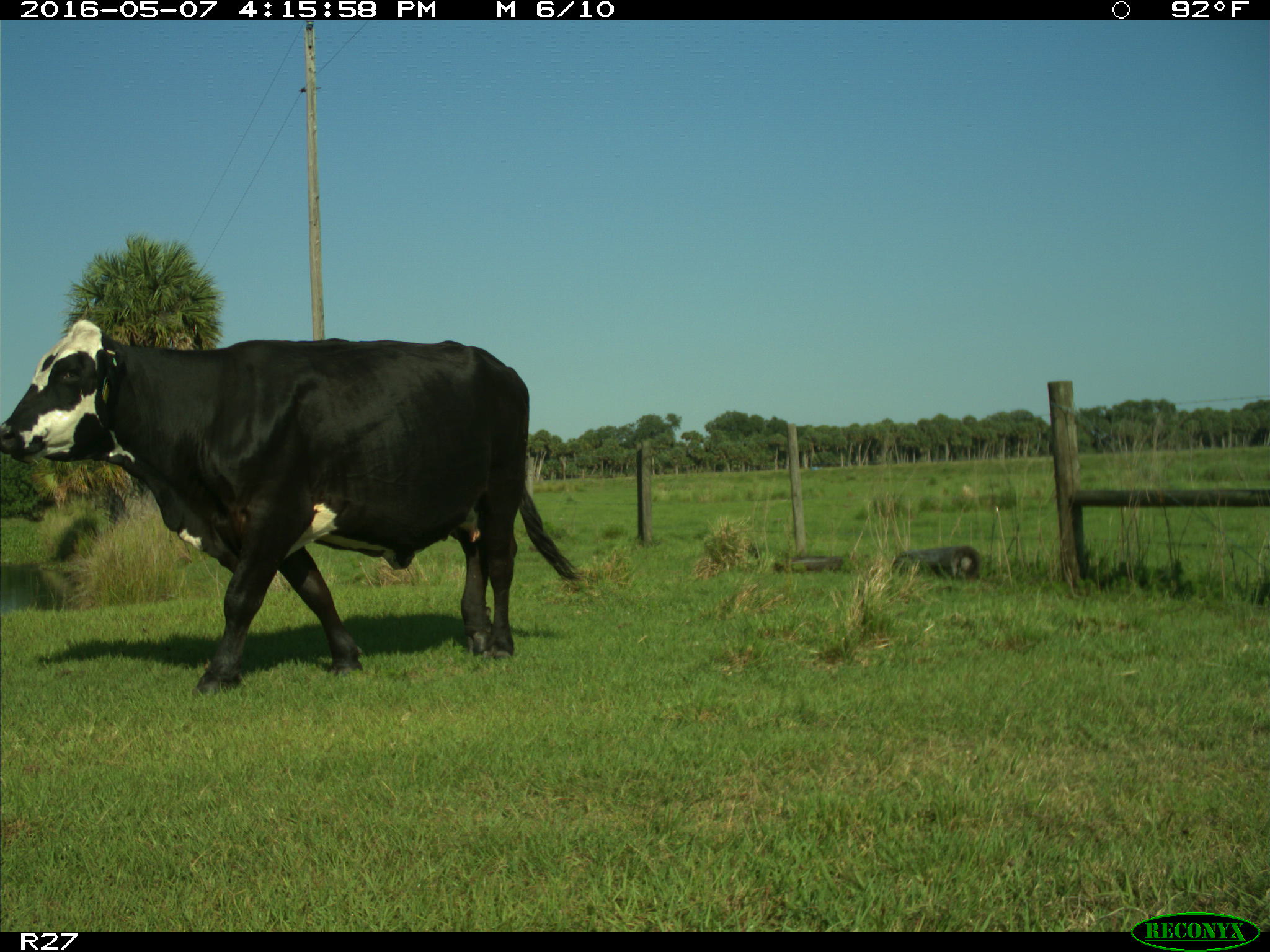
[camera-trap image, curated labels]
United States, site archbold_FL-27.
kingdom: Animalia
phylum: Chordata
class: Mammalia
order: Artiodactyla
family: Bovidae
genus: Bos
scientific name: Bos taurus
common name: domestic cow